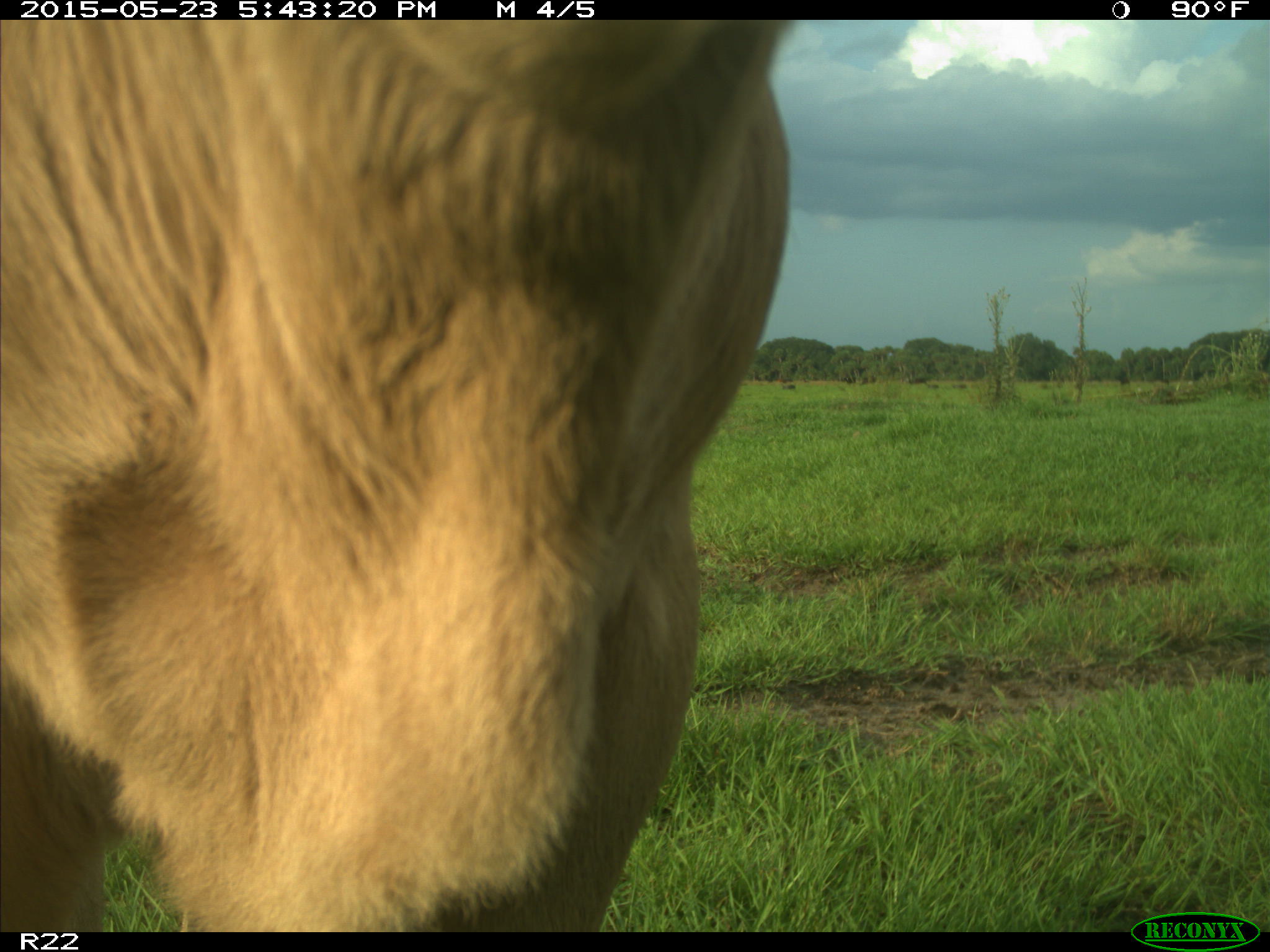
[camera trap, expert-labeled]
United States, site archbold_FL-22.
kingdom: Animalia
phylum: Chordata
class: Mammalia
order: Artiodactyla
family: Bovidae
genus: Bos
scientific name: Bos taurus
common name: domestic cow